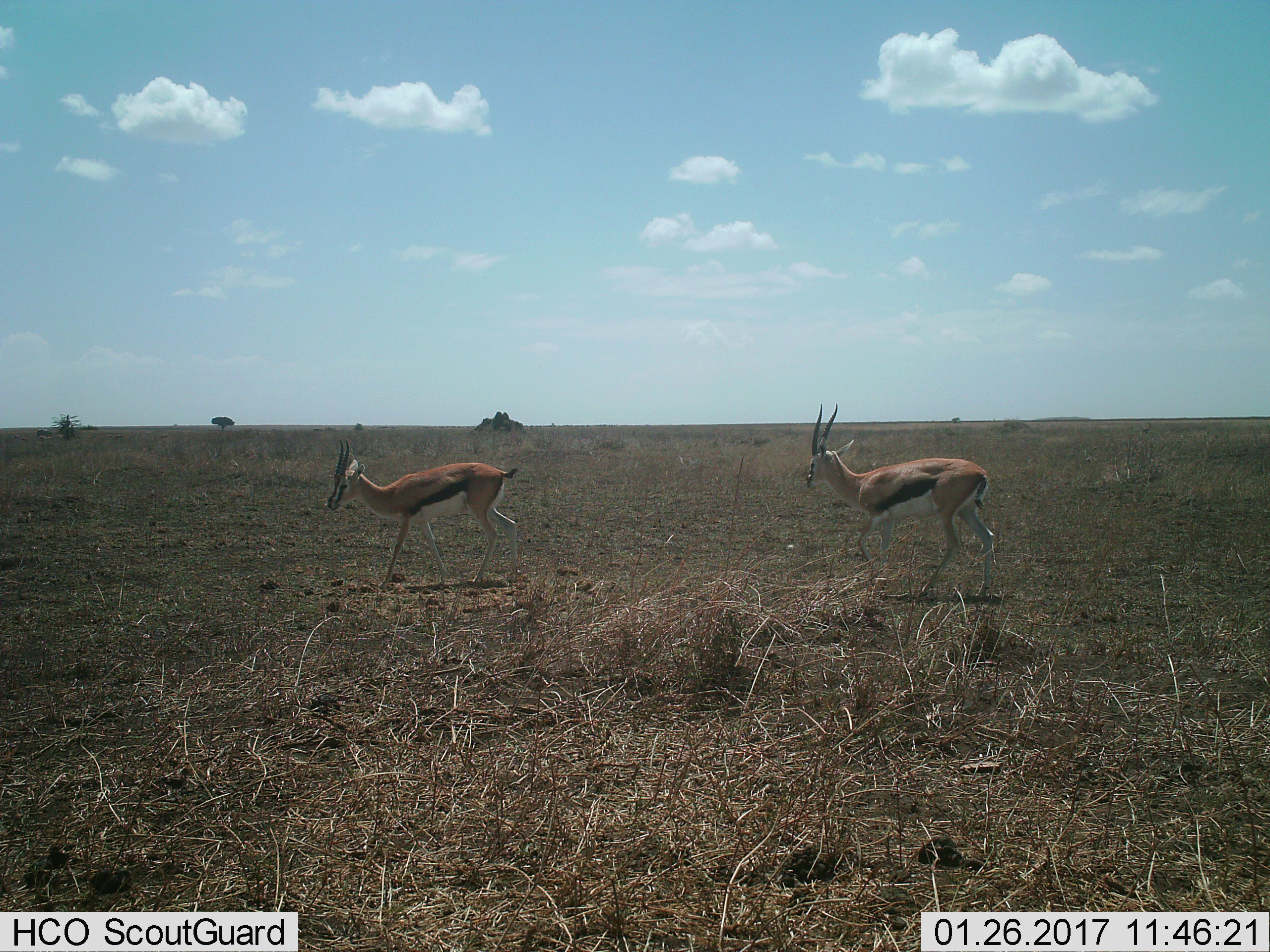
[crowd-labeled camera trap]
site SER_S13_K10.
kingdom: Animalia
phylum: Chordata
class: Mammalia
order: Artiodactyla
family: Bovidae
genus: Eudorcas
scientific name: Eudorcas thomsonii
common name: thomson's gazelle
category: gazellethomsons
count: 2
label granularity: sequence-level